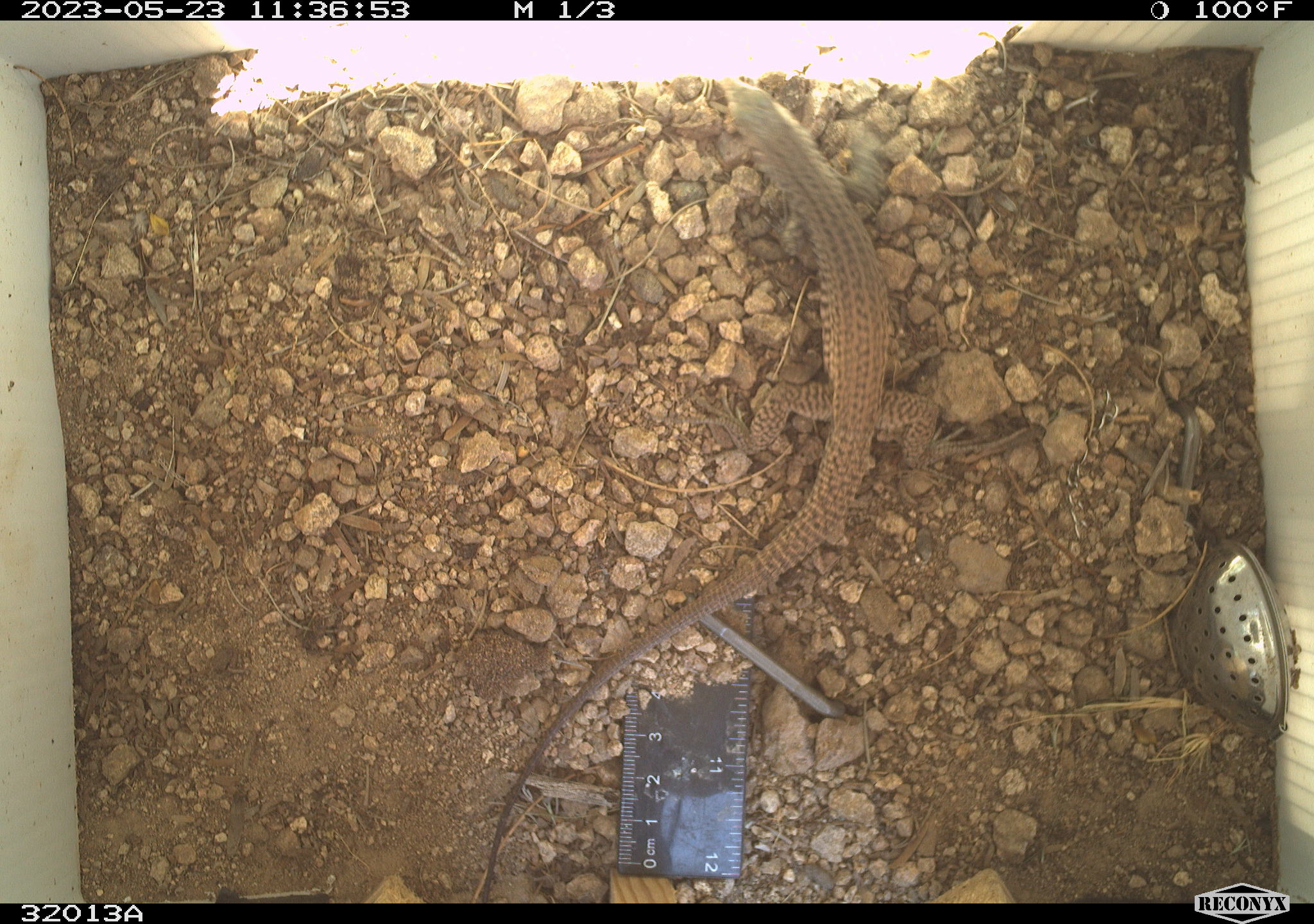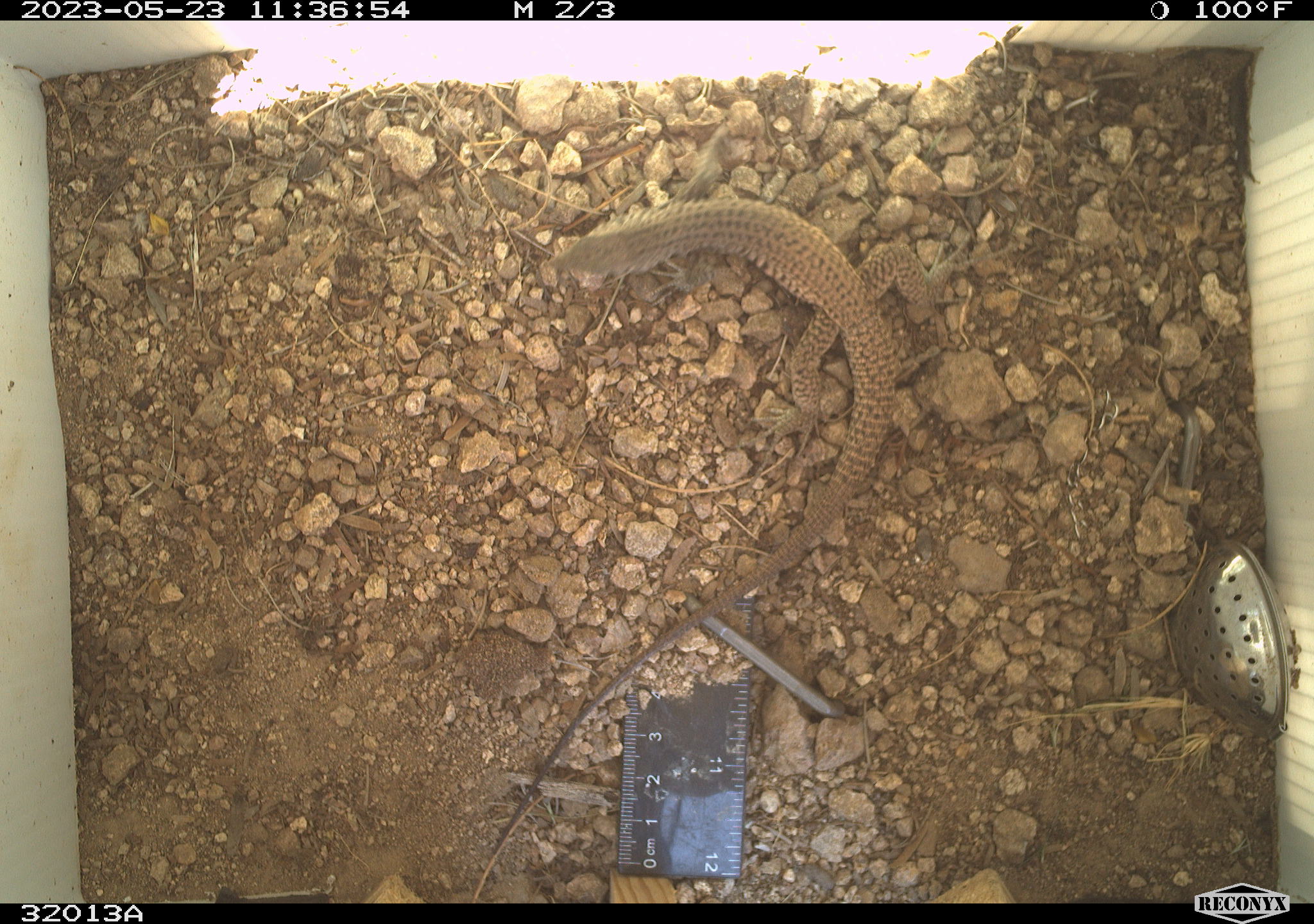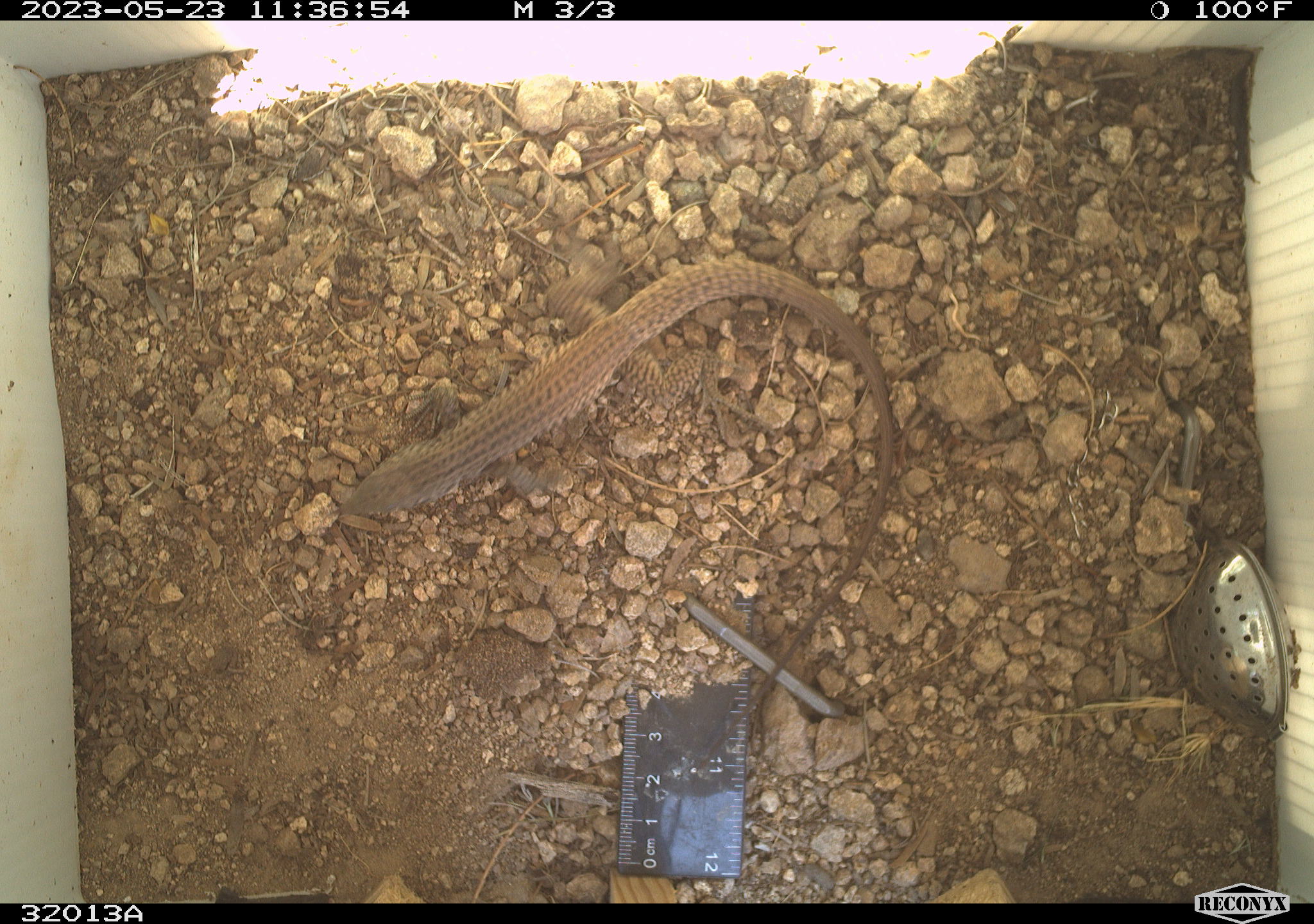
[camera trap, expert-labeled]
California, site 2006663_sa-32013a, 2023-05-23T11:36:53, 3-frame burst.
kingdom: Animalia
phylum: Chordata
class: Reptilia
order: Squamata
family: Teiidae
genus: Aspidoscelis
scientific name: Aspidoscelis tigris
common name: western whiptail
Western whiptail (Aspidoscelis tigris).